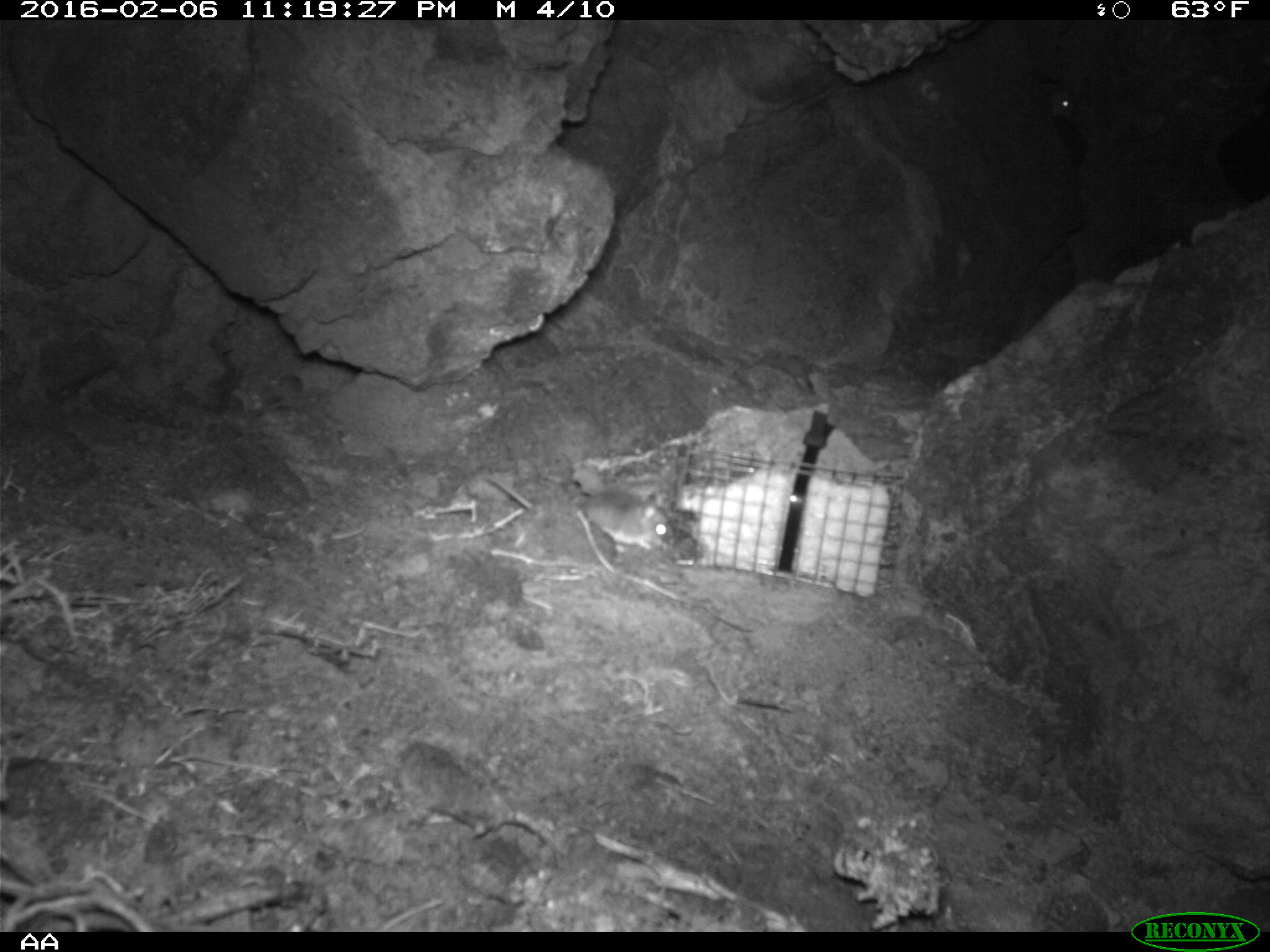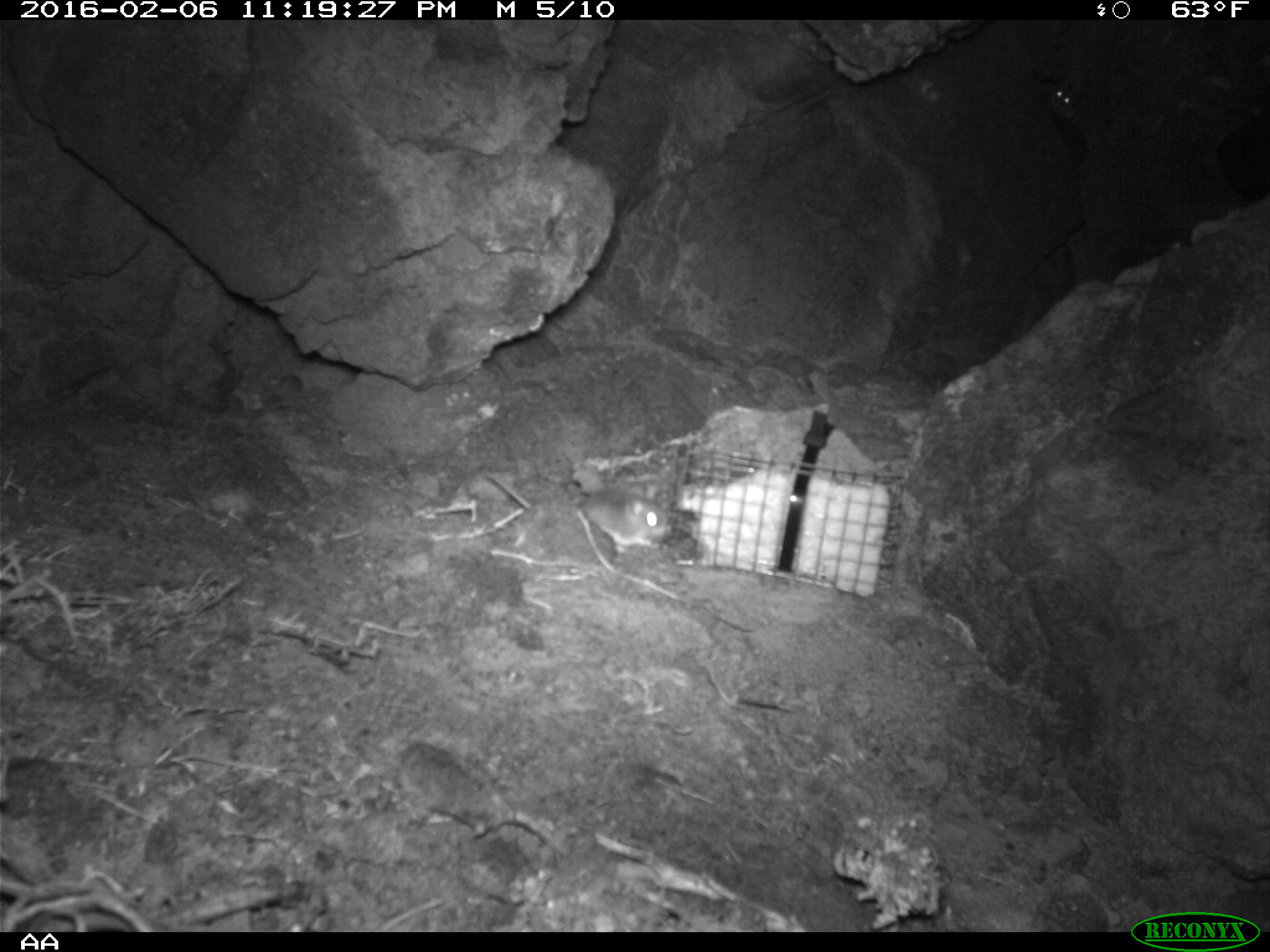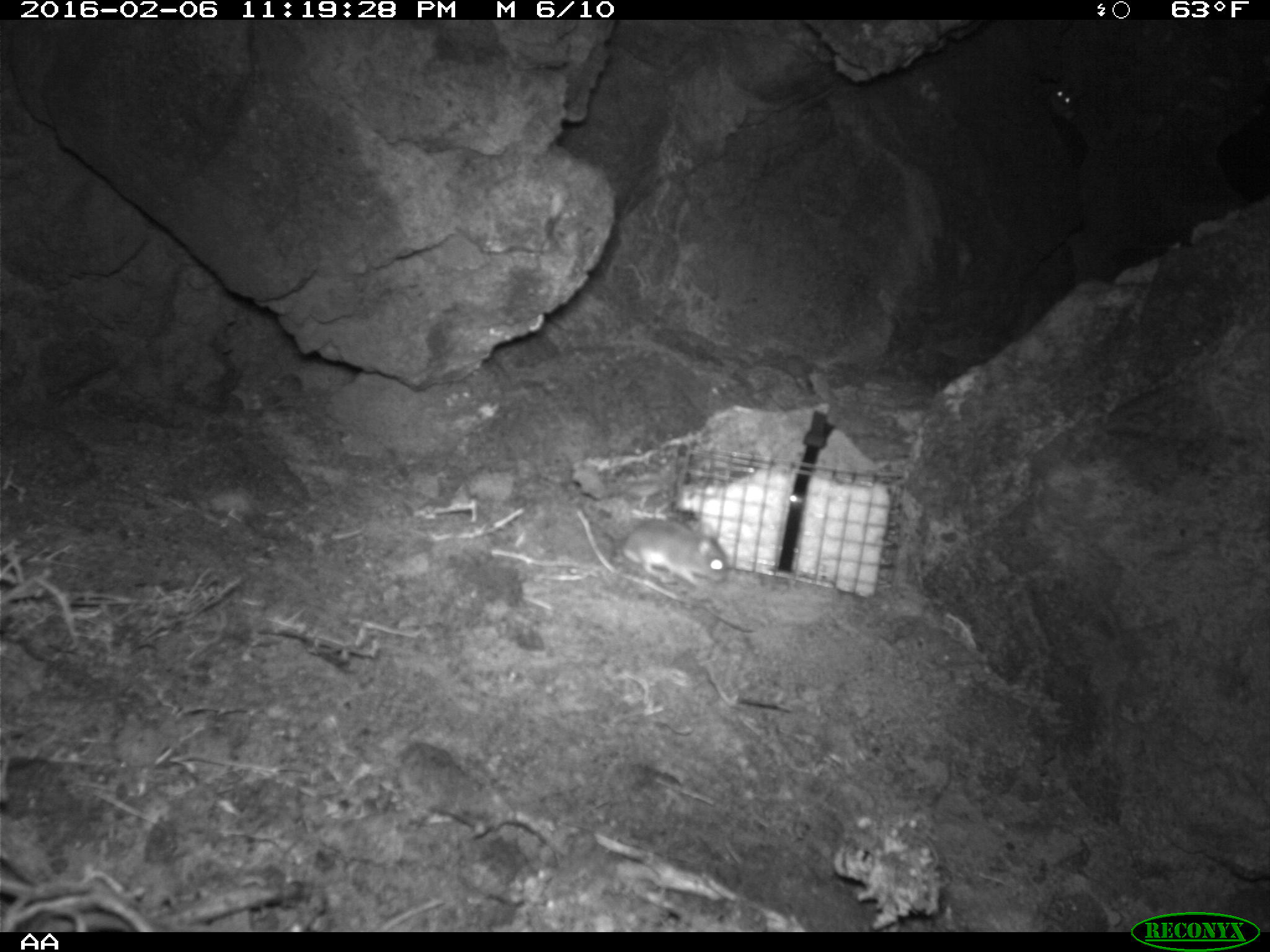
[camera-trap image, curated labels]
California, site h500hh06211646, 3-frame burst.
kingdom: Animalia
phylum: Chordata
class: Mammalia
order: Rodentia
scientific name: Rodentia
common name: rodent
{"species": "rodent (Rodentia)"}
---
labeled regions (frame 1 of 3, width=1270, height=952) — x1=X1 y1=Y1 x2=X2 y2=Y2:
rodent: x1=1046 y1=90 x2=1075 y2=118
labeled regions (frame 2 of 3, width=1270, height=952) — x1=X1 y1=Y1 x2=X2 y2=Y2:
rodent: x1=484 y1=470 x2=668 y2=552; x1=1044 y1=78 x2=1079 y2=118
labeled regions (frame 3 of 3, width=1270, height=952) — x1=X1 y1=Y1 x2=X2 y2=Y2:
rodent: x1=618 y1=519 x2=730 y2=588; x1=1044 y1=81 x2=1078 y2=122